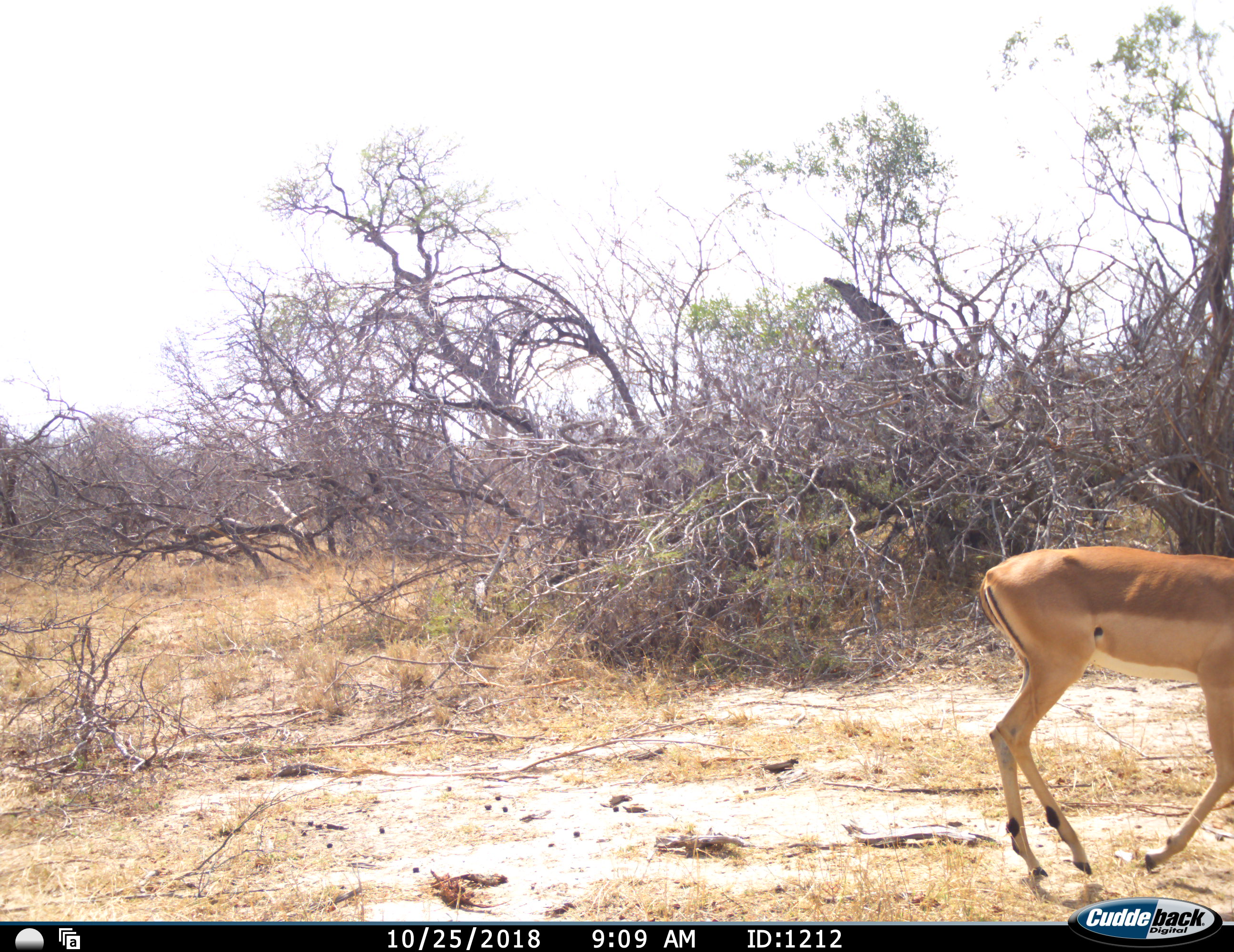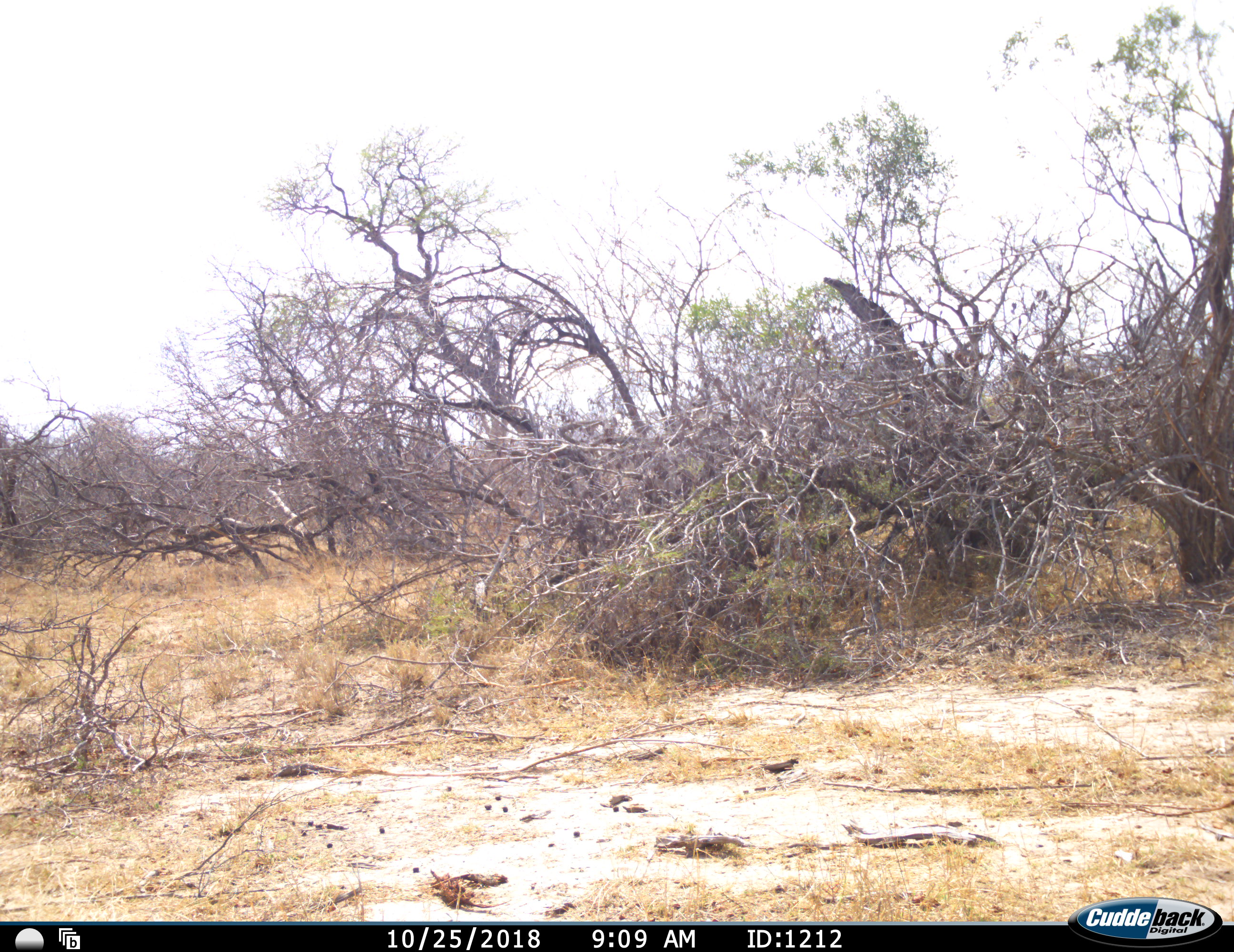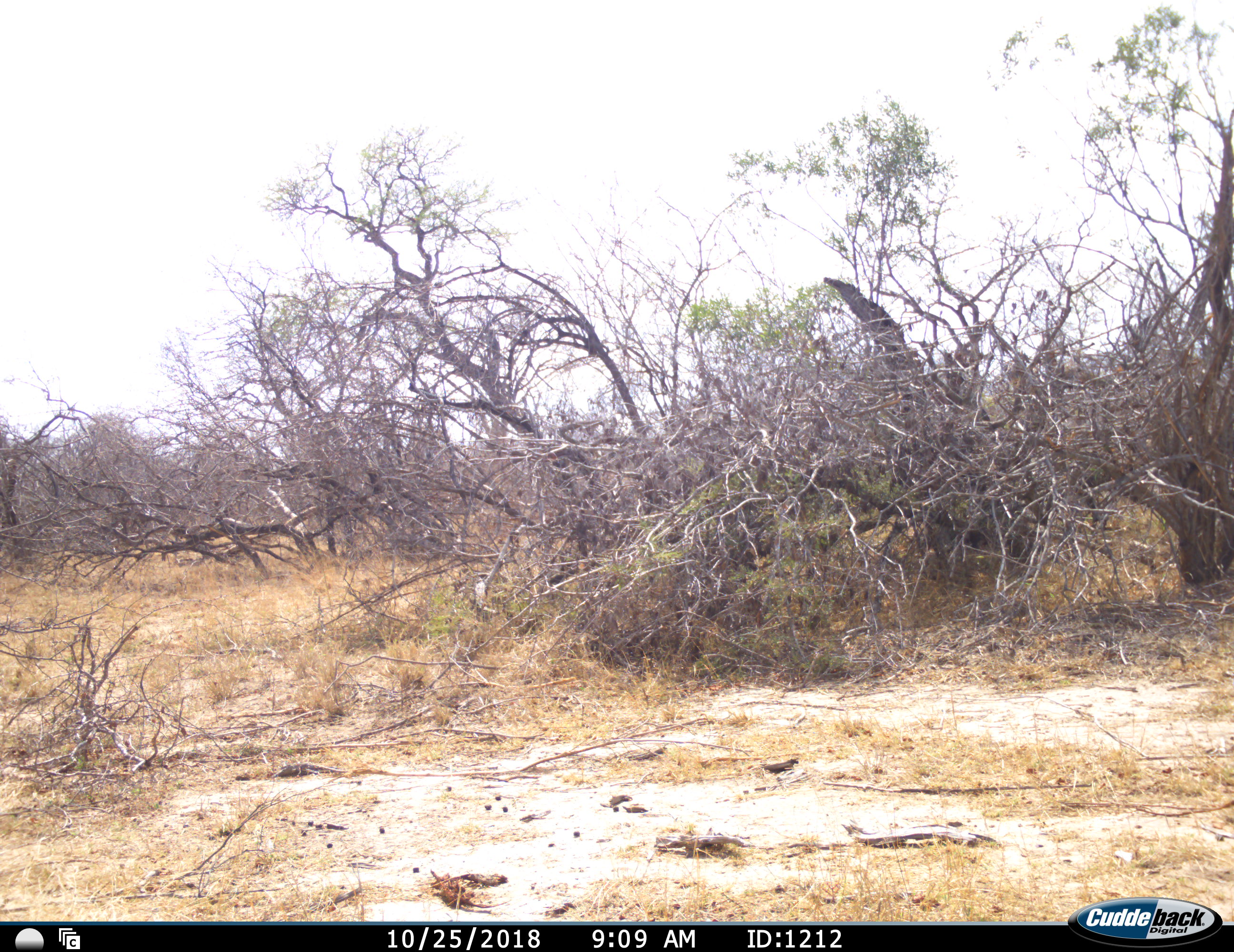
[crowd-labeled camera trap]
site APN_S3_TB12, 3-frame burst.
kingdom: Animalia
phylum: Chordata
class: Mammalia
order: Artiodactyla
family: Bovidae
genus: Aepyceros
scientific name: Aepyceros melampus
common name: impala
Impala (Aepyceros melampus), count 1. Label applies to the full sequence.